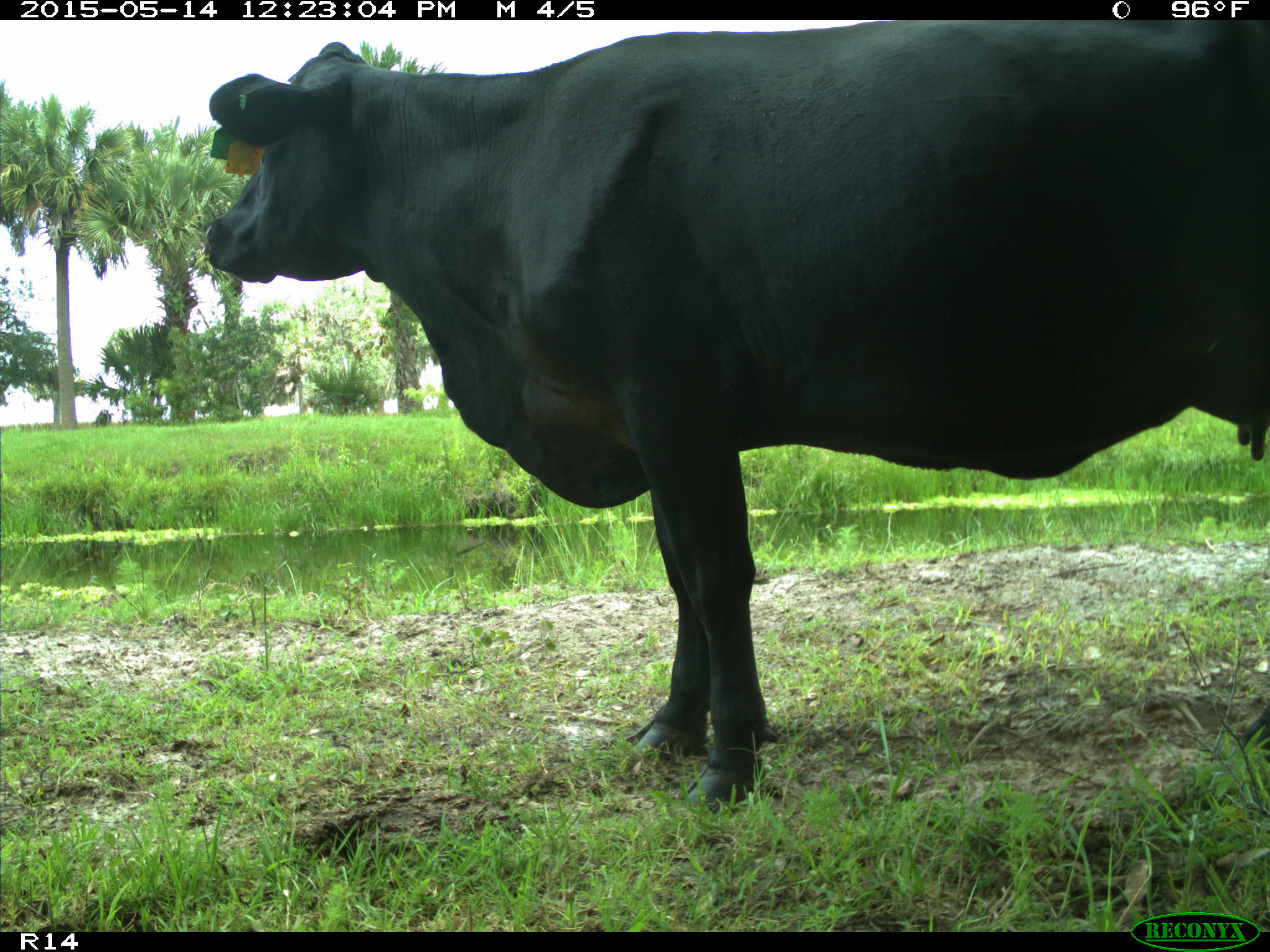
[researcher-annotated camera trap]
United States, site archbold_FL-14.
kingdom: Animalia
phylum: Chordata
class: Mammalia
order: Artiodactyla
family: Bovidae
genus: Bos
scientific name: Bos taurus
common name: domestic cow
Bos taurus (domestic cow).